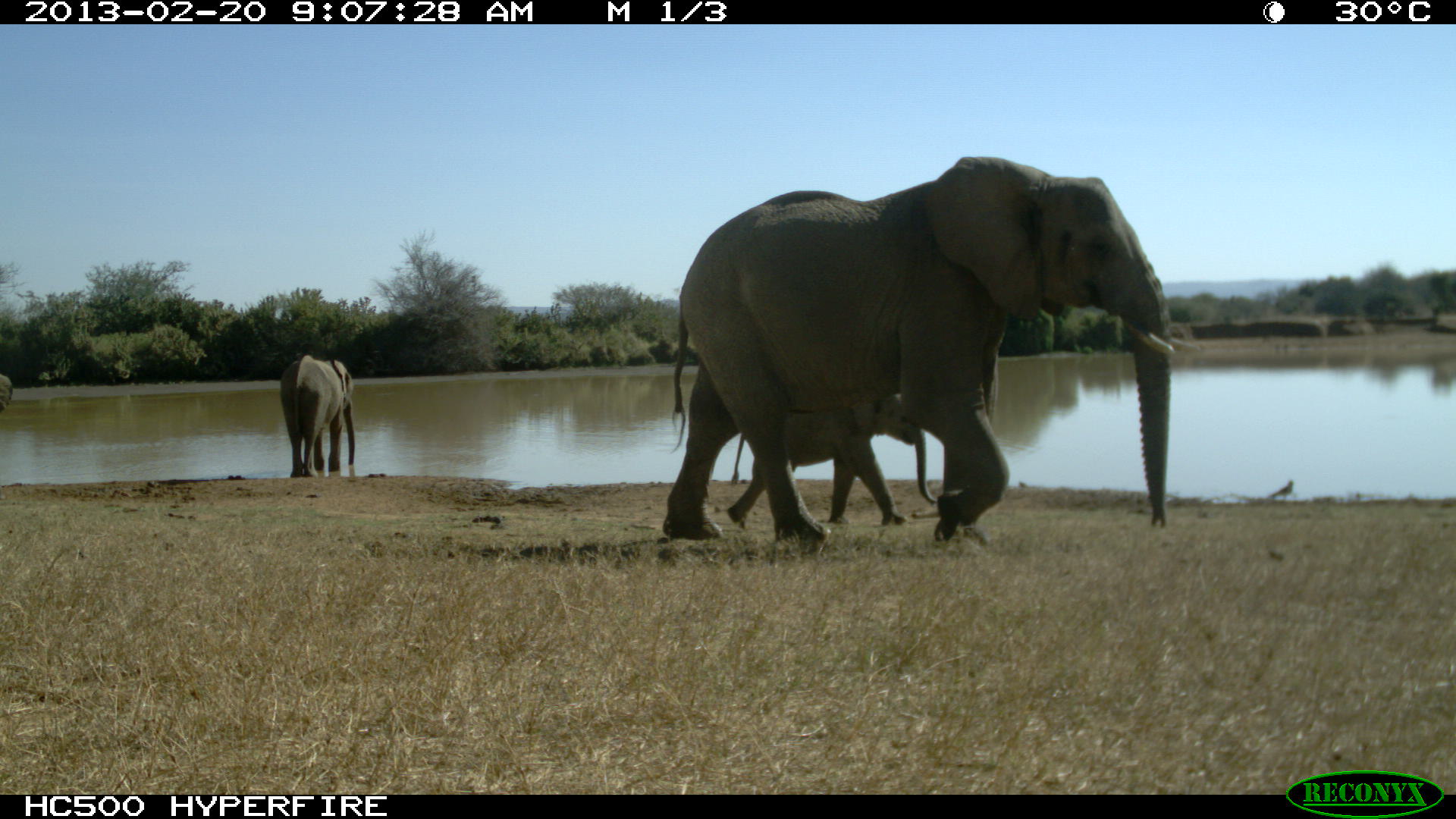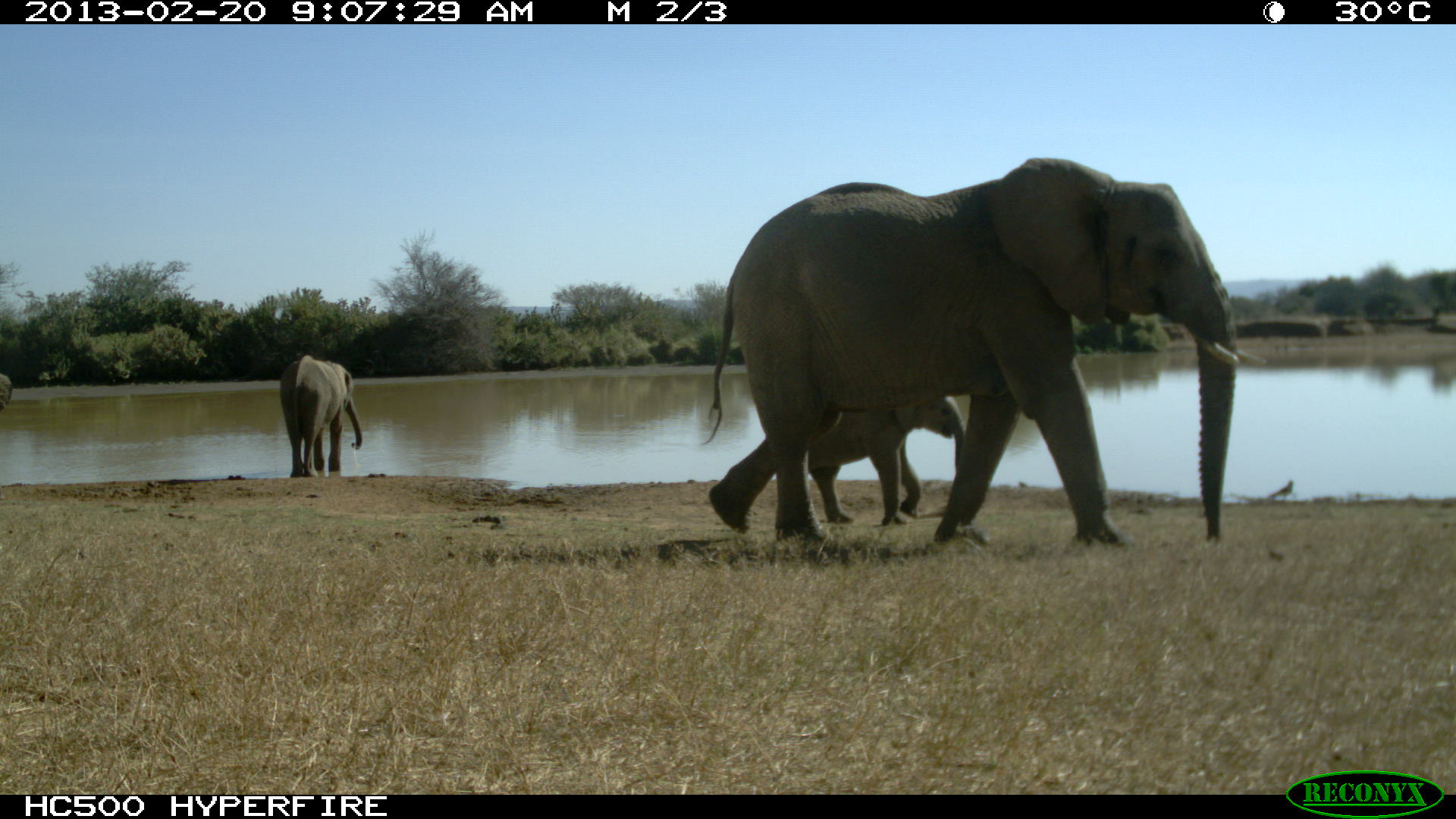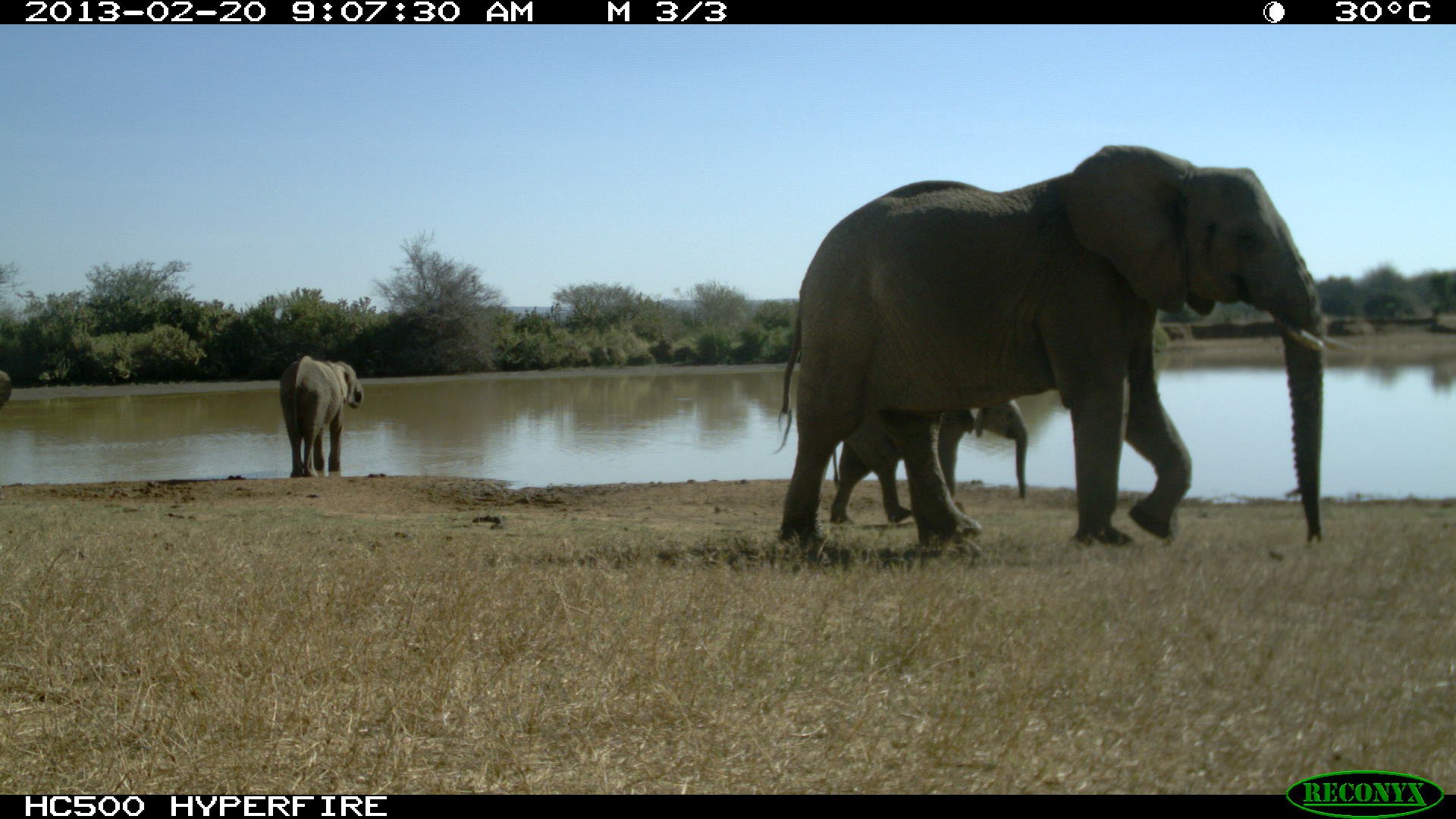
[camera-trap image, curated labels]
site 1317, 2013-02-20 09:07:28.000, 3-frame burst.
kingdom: Animalia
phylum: Chordata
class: Mammalia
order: Proboscidea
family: Elephantidae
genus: Loxodonta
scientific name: Loxodonta africana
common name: african bush elephant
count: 3